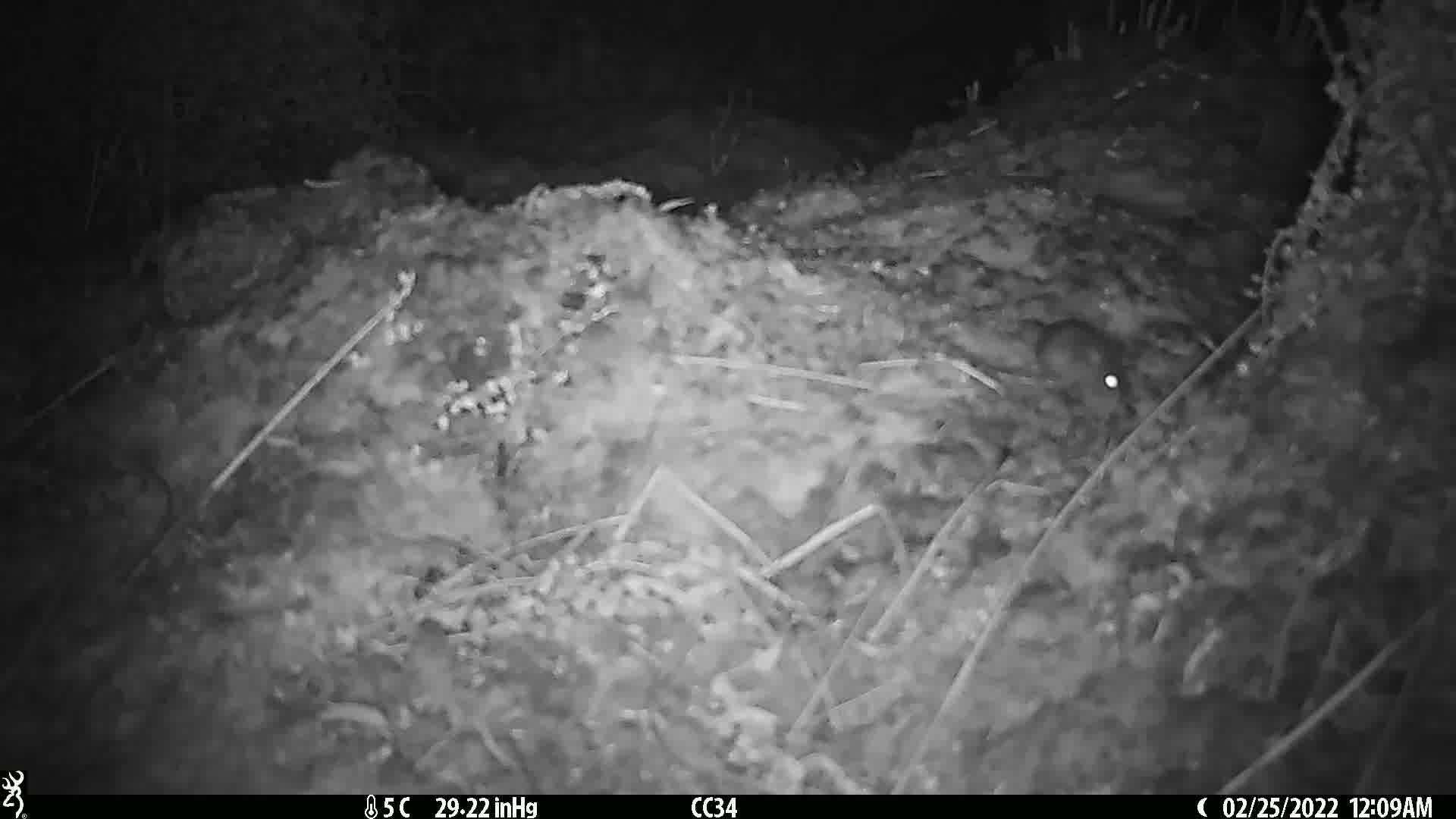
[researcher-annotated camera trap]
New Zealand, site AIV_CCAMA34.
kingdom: Animalia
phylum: Chordata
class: Mammalia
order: Rodentia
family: Muridae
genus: Mus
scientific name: Mus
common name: mouse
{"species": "mouse (Mus)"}